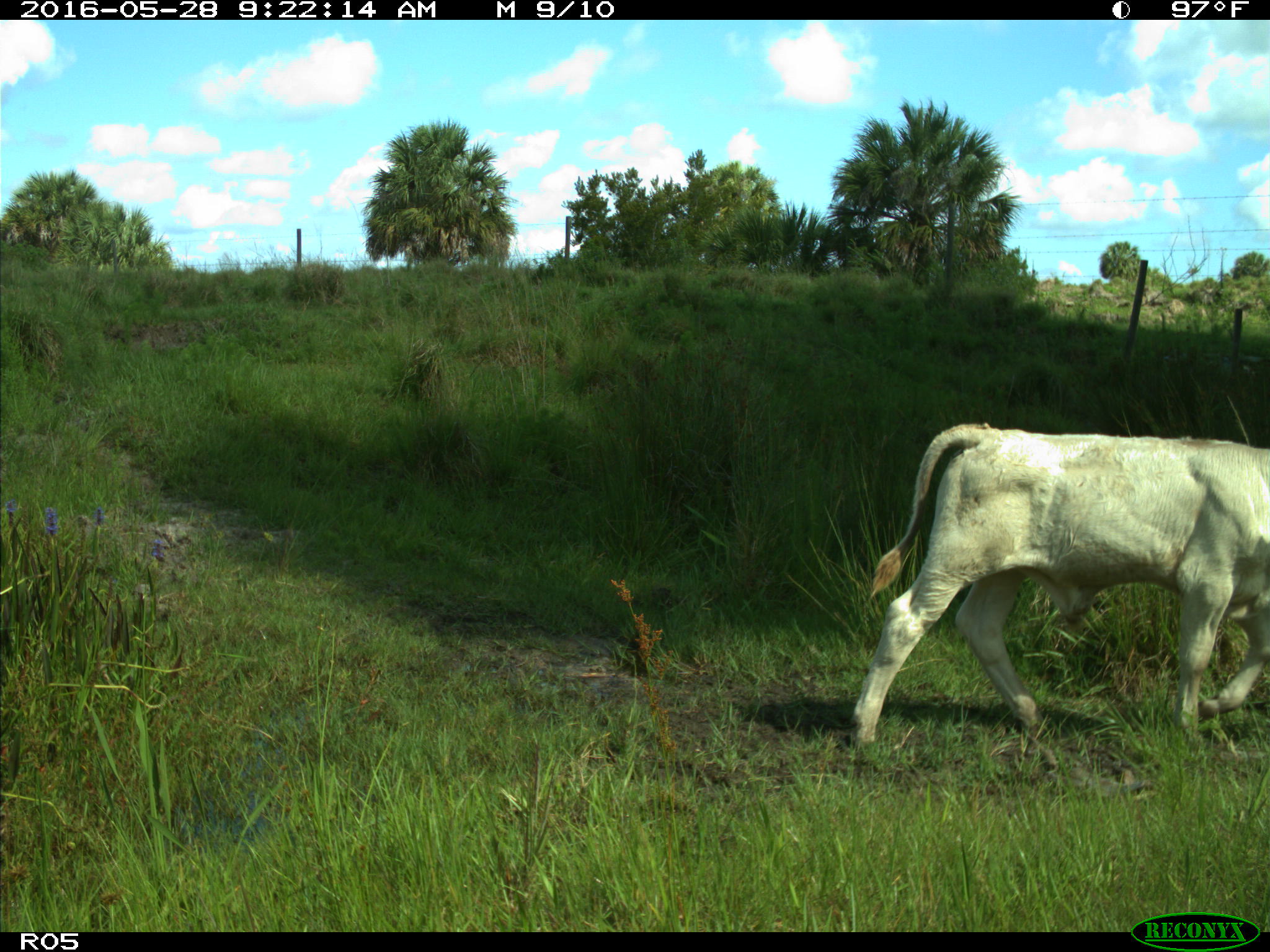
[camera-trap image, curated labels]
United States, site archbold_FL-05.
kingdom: Animalia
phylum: Chordata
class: Mammalia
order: Artiodactyla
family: Bovidae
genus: Bos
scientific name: Bos taurus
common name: domestic cow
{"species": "Bos taurus (domestic cow)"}